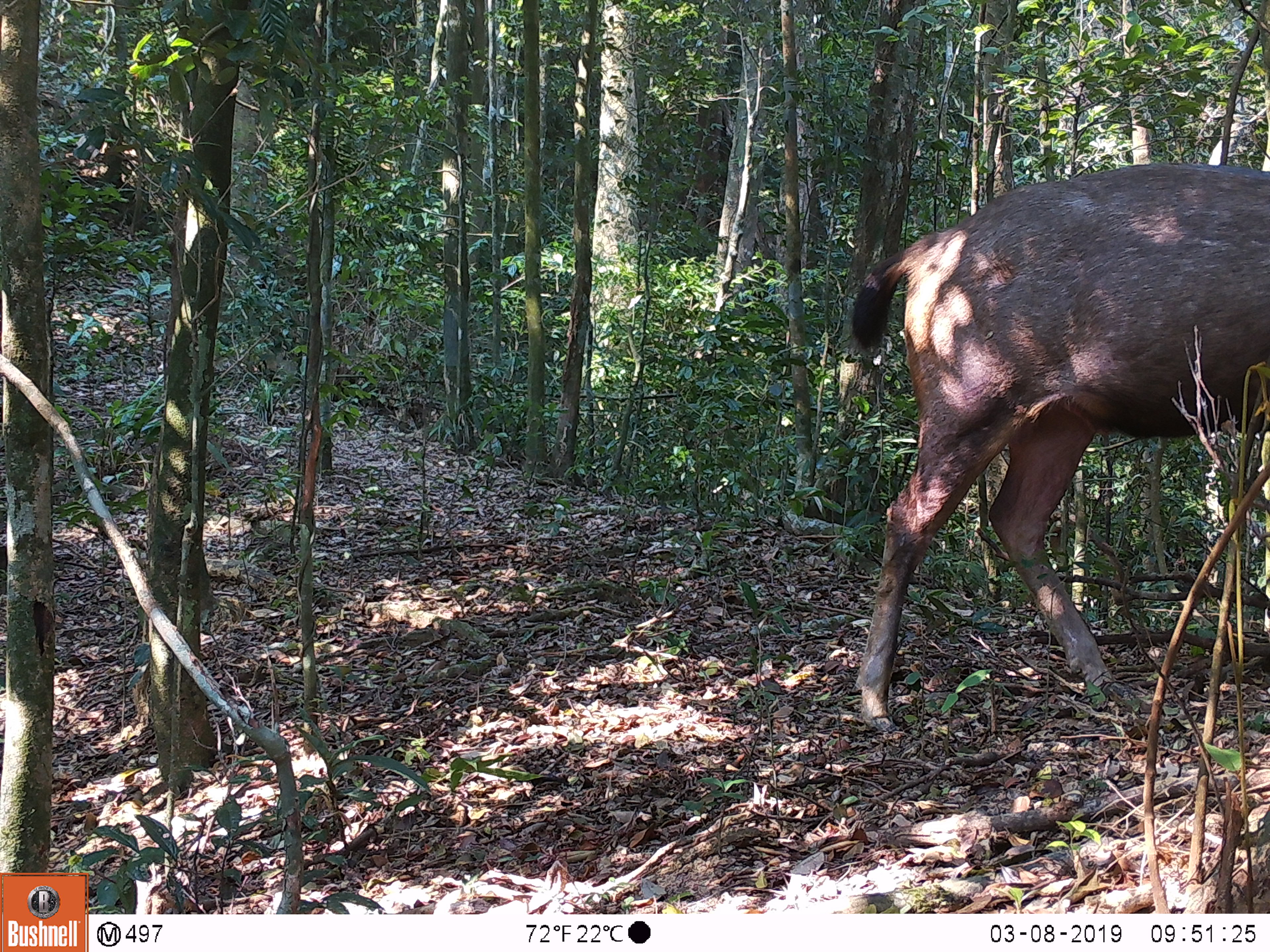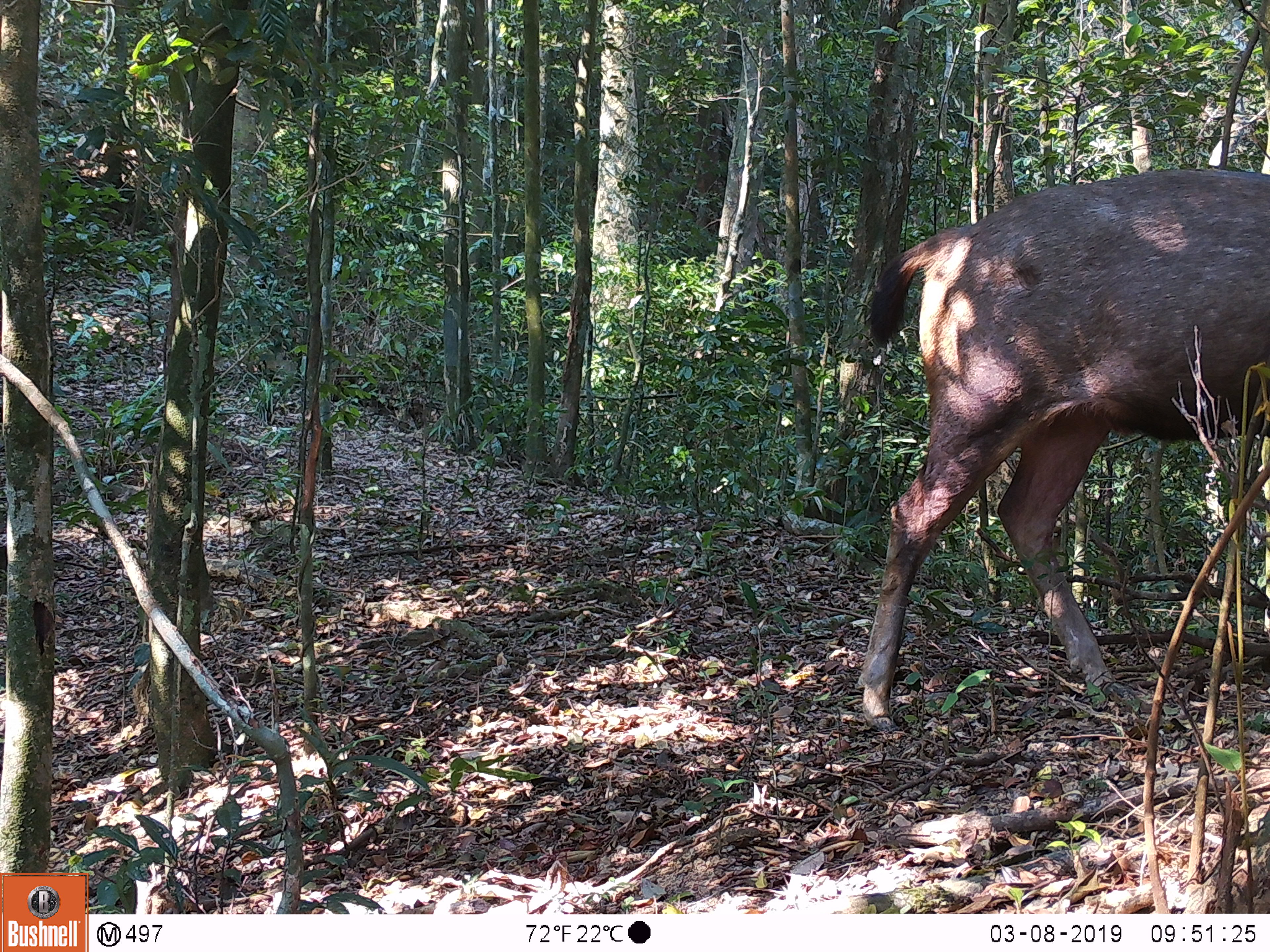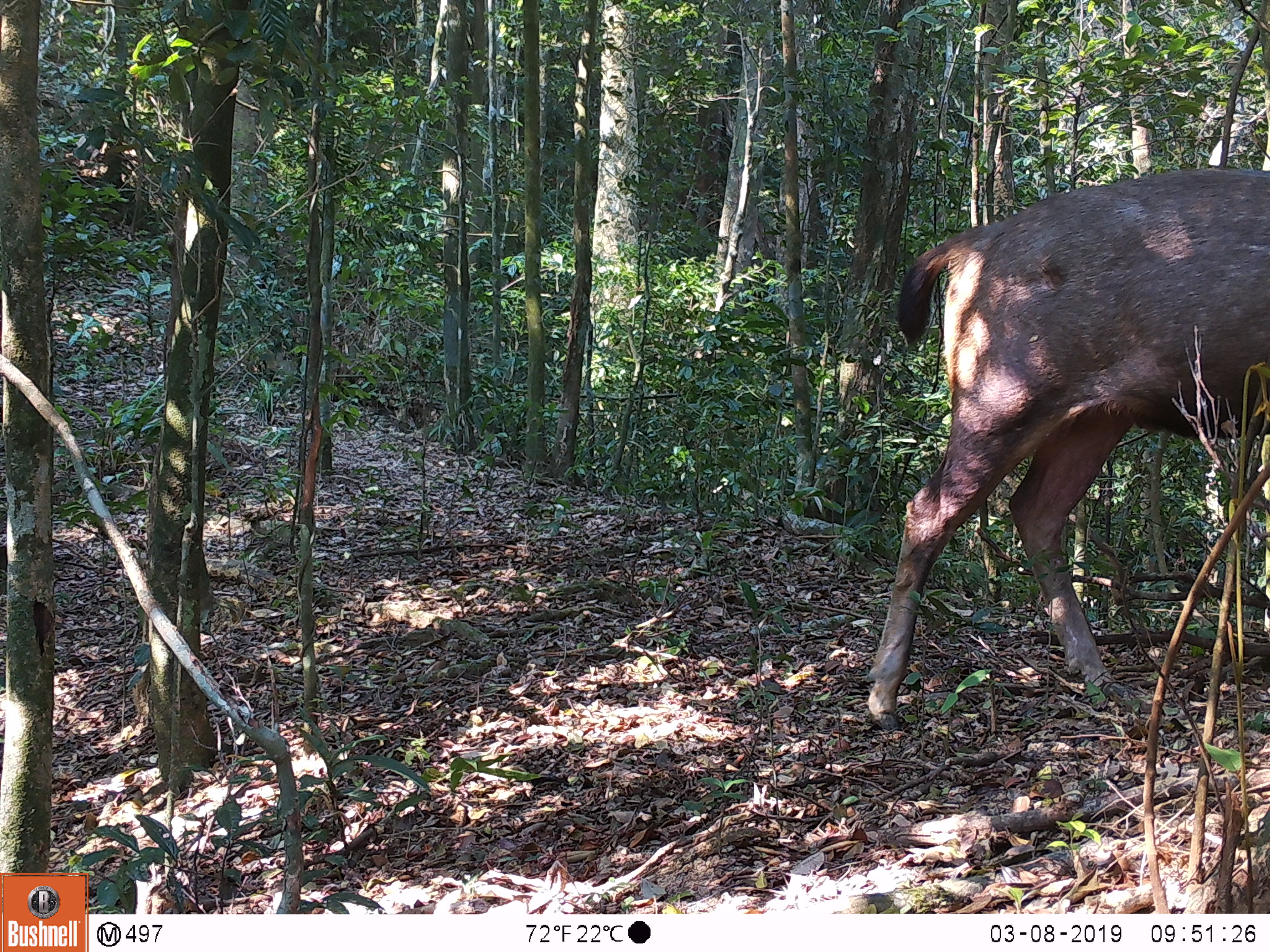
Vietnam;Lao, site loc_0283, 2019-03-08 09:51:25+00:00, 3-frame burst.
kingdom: Animalia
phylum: Chordata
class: Mammalia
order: Artiodactyla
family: Cervidae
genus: Rusa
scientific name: Rusa unicolor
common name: sambar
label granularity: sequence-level